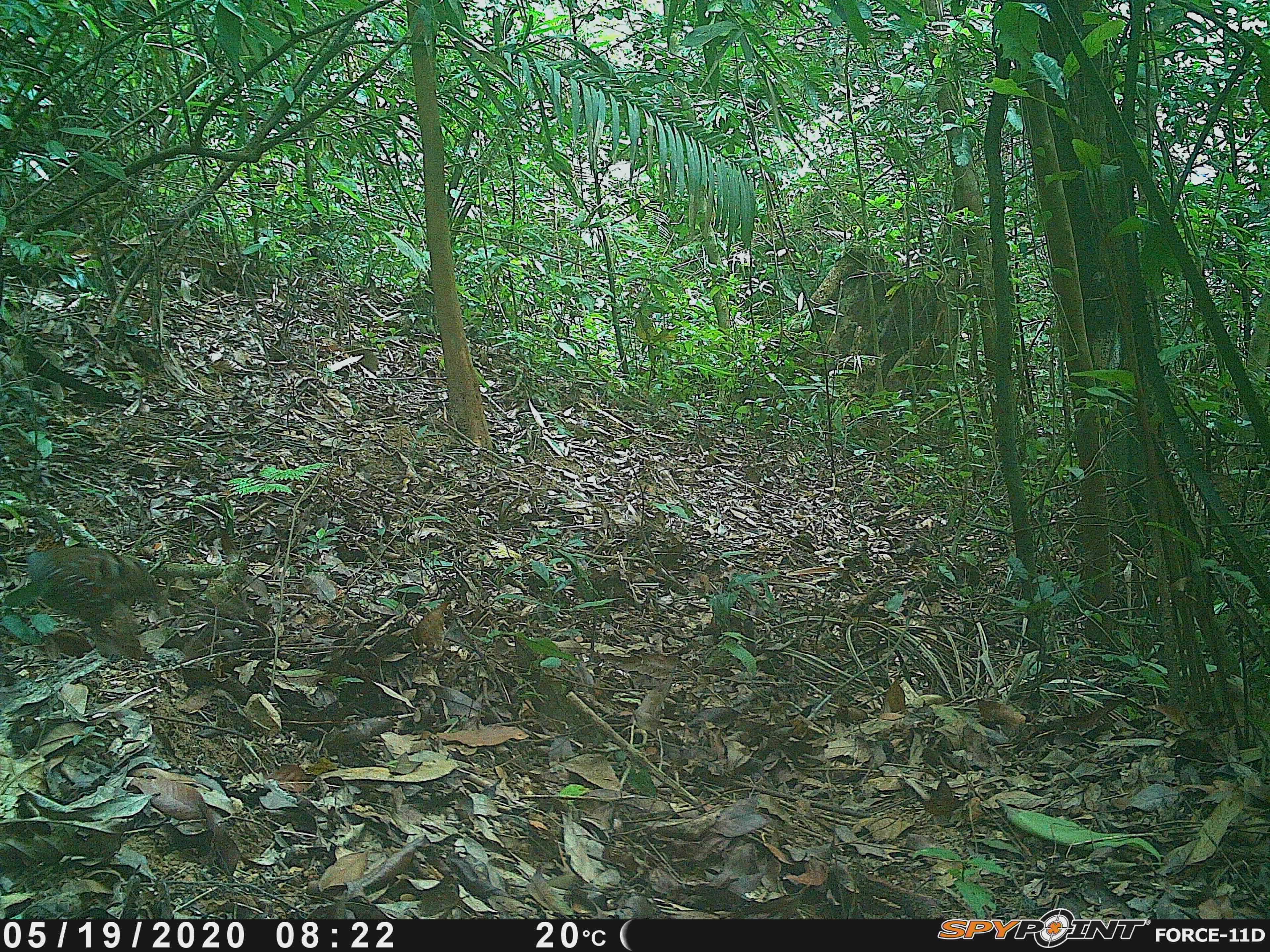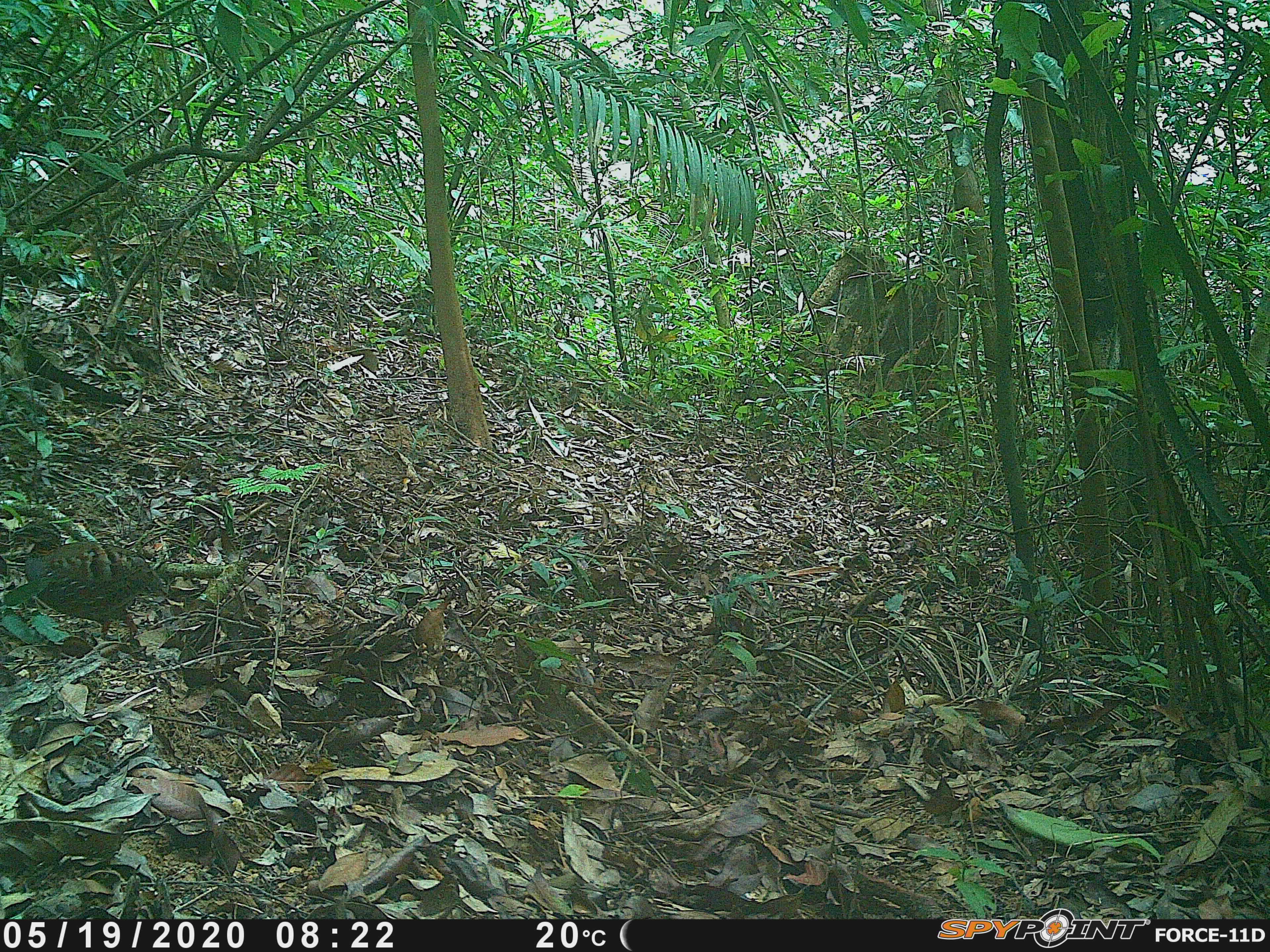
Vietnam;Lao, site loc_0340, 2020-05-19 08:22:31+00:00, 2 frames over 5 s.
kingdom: Animalia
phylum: Chordata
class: Aves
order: Galliformes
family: Phasianidae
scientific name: Phasianidae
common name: partridge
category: unidentified partridge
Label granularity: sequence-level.